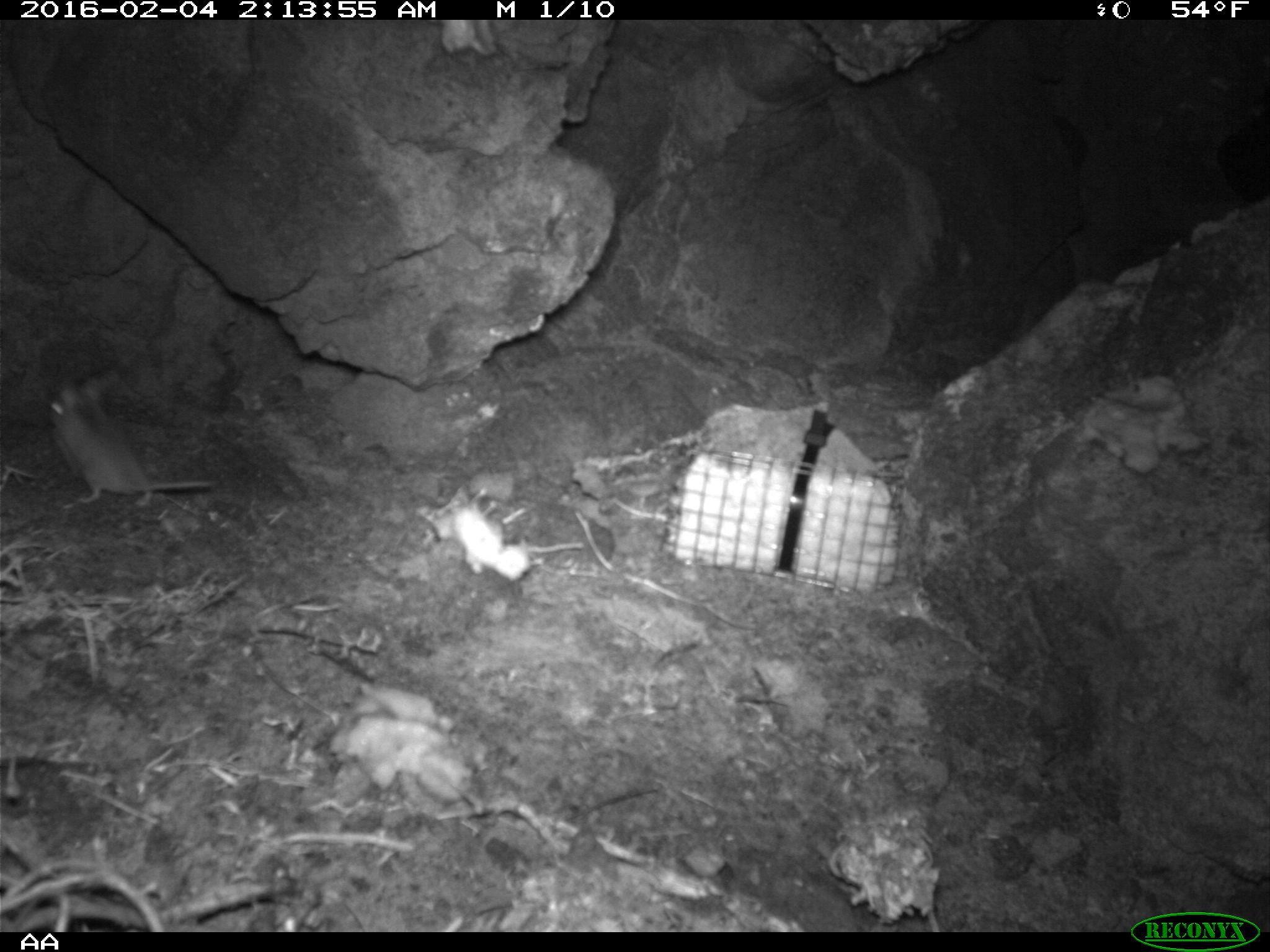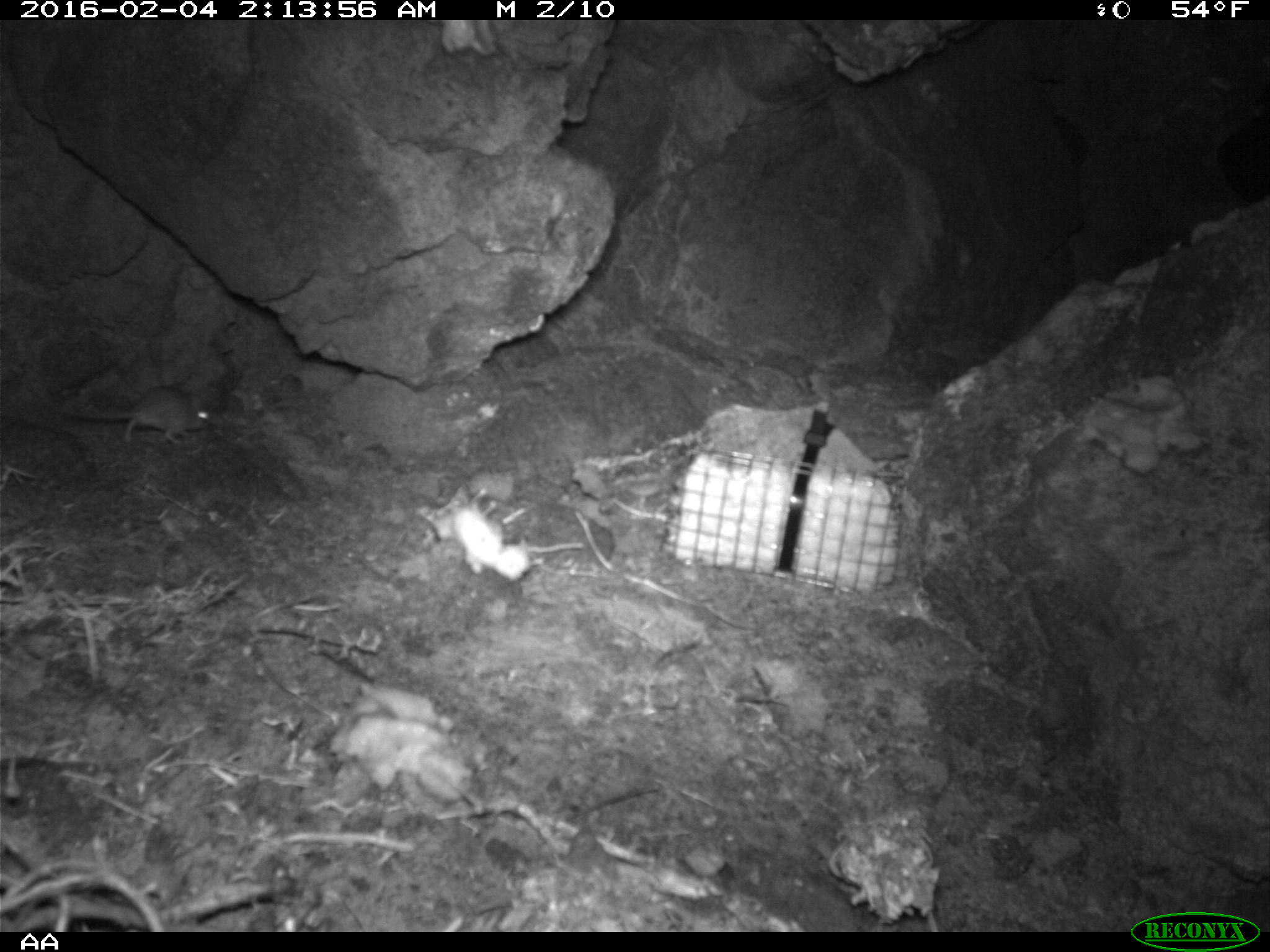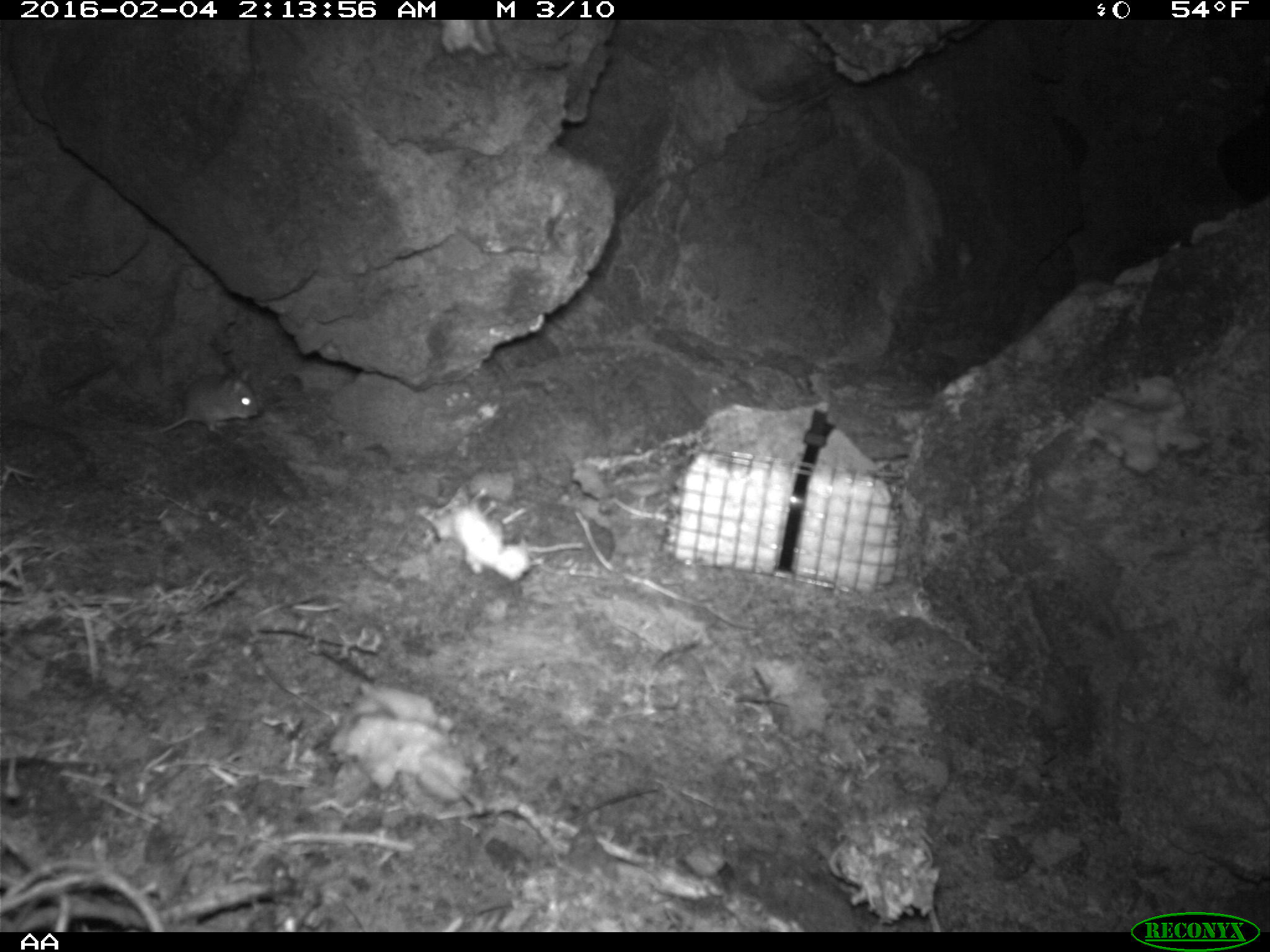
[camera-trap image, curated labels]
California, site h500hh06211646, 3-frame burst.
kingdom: Animalia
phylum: Chordata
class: Mammalia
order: Rodentia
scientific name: Rodentia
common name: rodent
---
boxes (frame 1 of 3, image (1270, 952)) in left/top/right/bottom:
rodent: 48/379/218/506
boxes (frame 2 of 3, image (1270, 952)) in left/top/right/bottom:
rodent: 61/385/210/444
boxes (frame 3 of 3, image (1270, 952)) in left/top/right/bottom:
rodent: 136/369/256/433